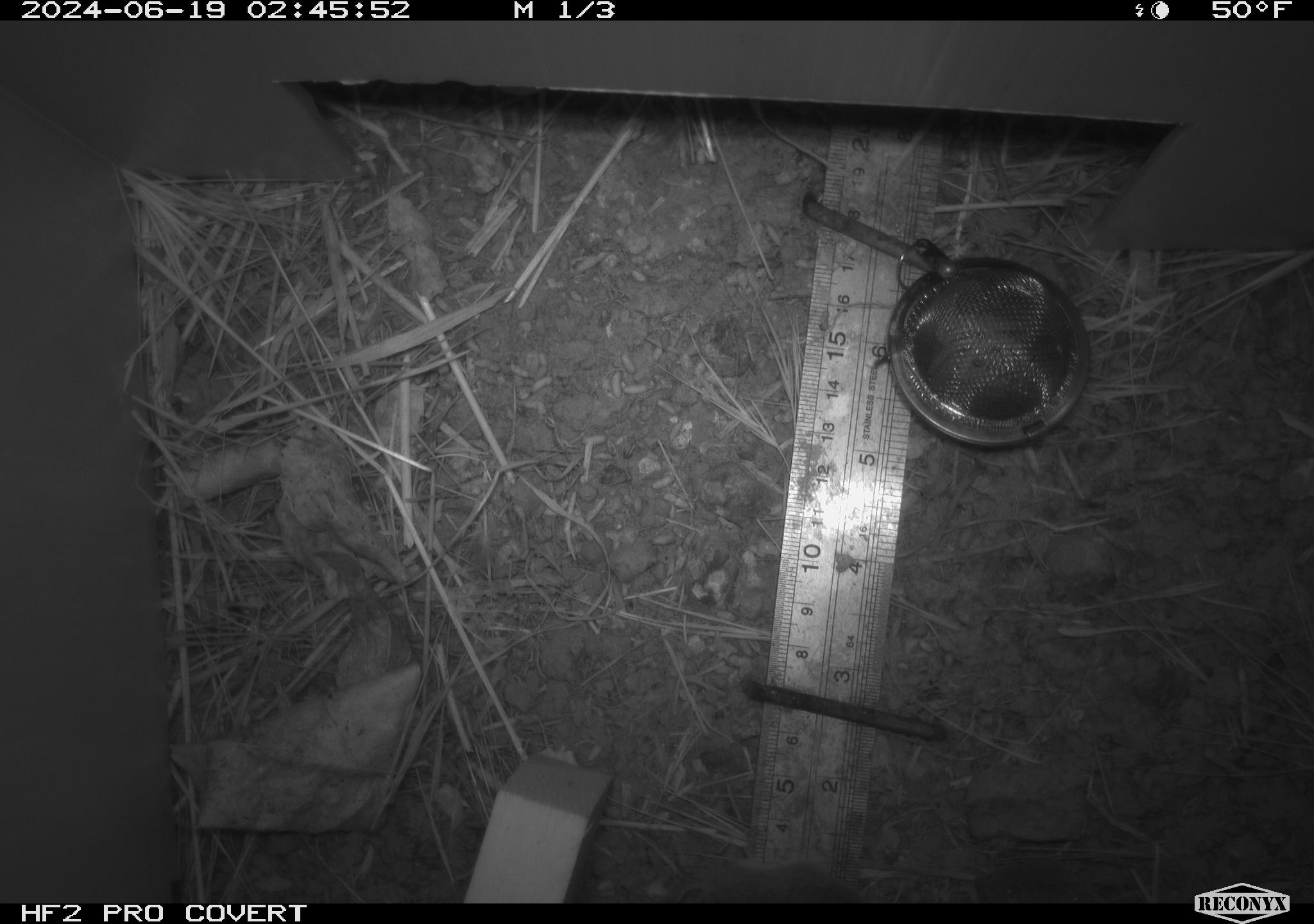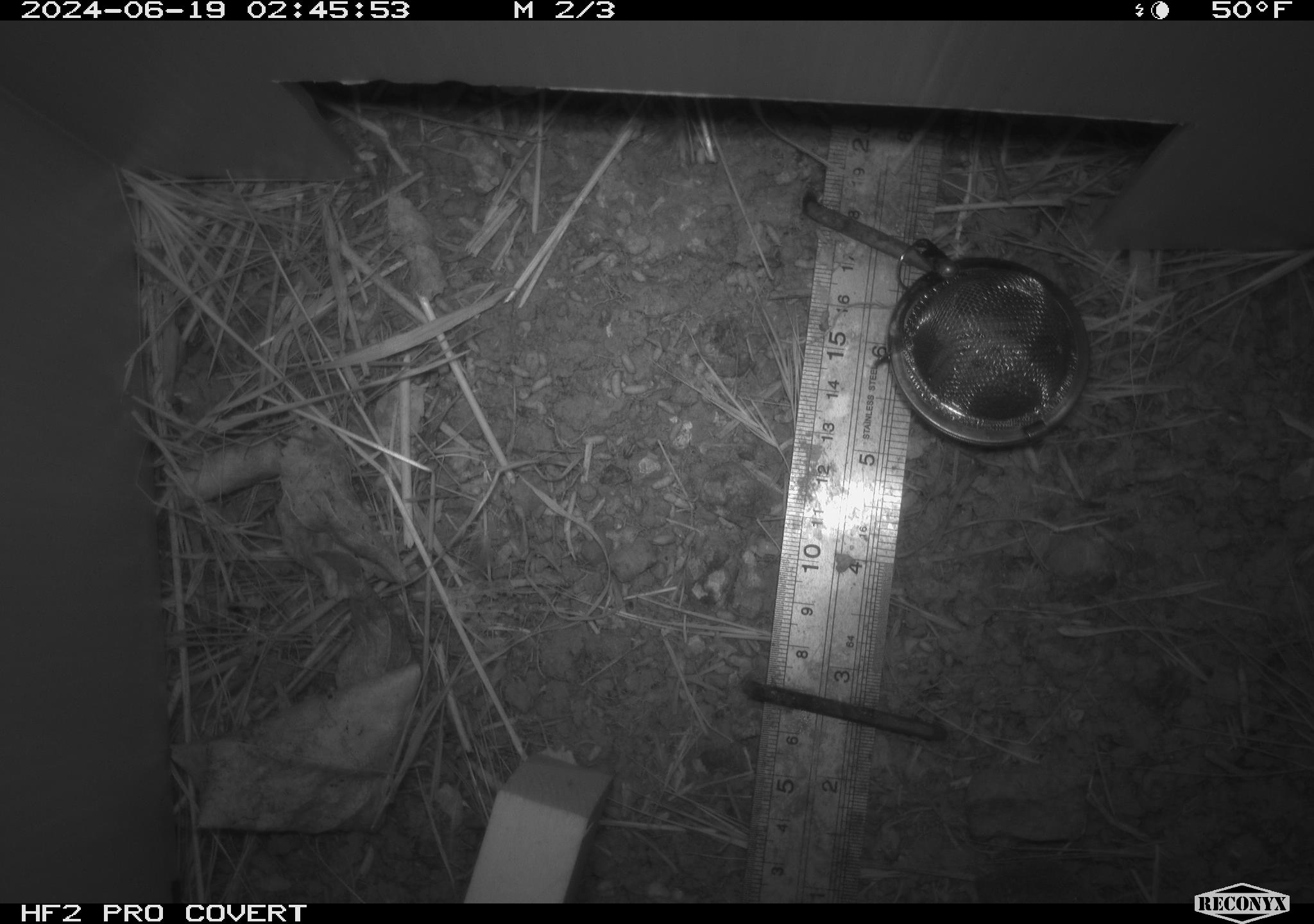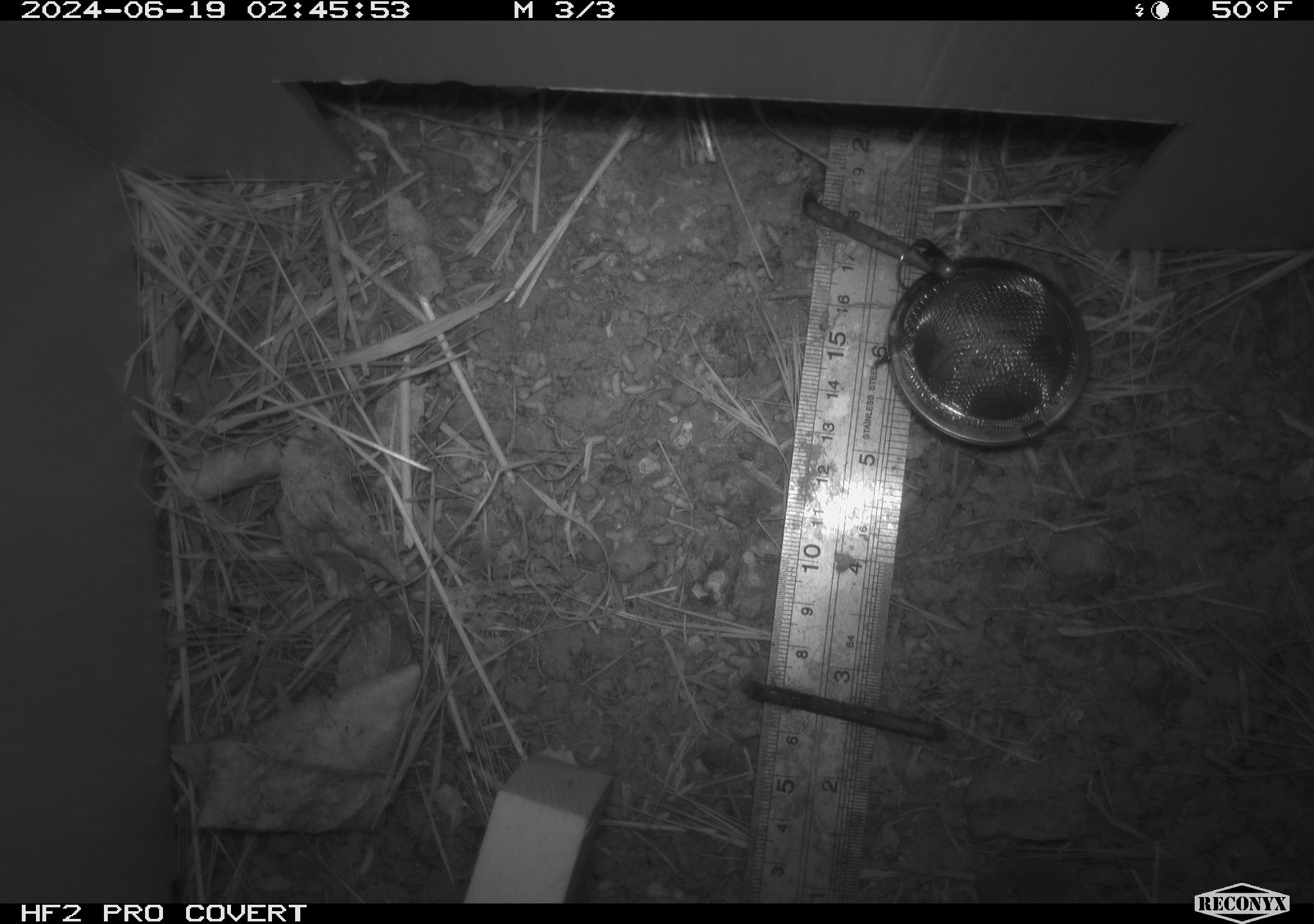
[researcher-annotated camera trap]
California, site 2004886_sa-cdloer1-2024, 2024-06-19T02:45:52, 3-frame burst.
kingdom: Animalia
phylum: Chordata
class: Mammalia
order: Rodentia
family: Cricetidae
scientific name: Arvicolinae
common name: voles, lemmings, and muskrats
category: arvicolinae subfamily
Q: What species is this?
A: Arvicolinae subfamily (voles, lemmings, and muskrats) (Arvicolinae).